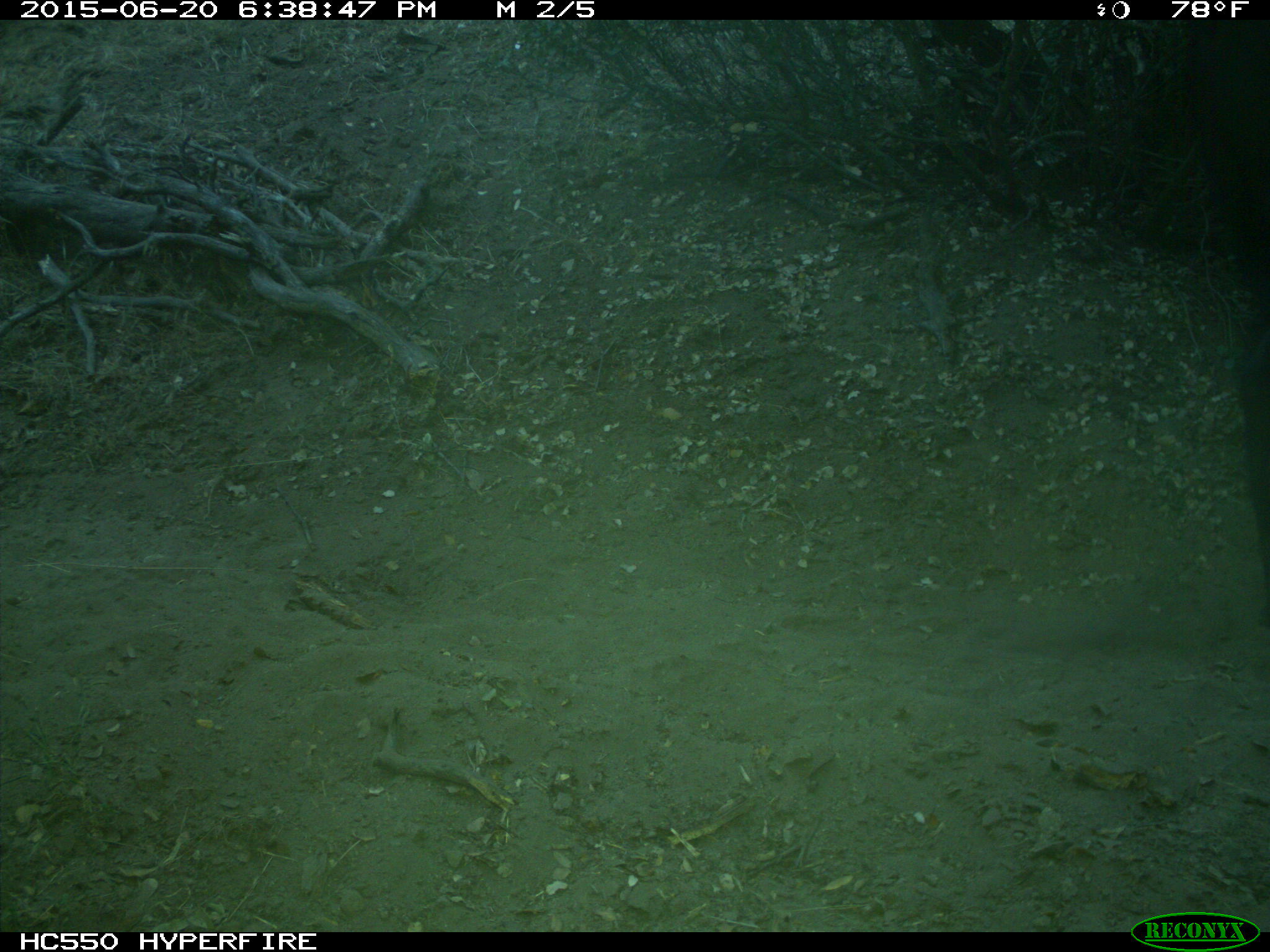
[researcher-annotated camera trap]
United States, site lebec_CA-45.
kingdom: Animalia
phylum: Chordata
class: Mammalia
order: Artiodactyla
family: Bovidae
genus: Bos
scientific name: Bos taurus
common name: domestic cow